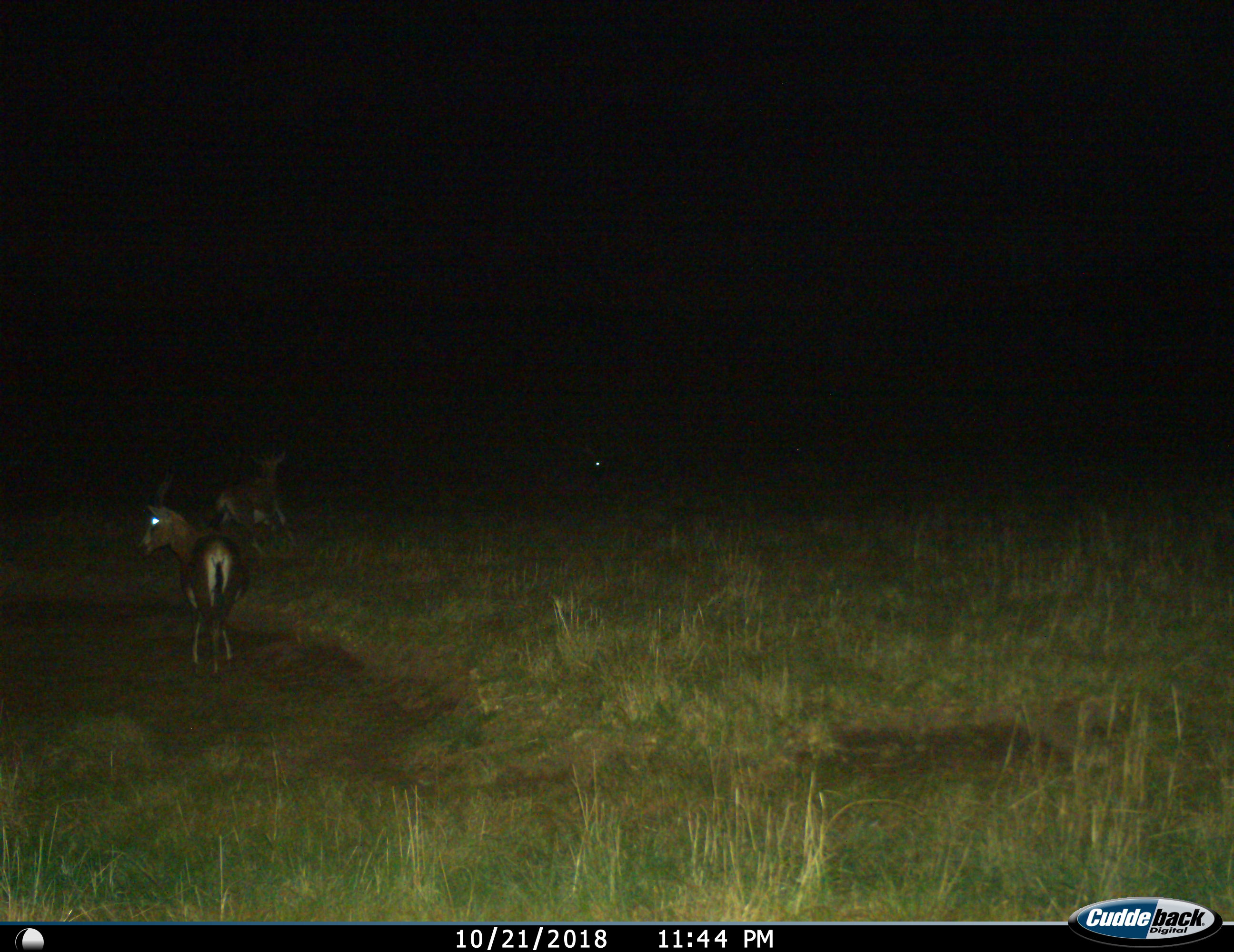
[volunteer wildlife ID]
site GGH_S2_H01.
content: unidentified animal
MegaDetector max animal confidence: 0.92